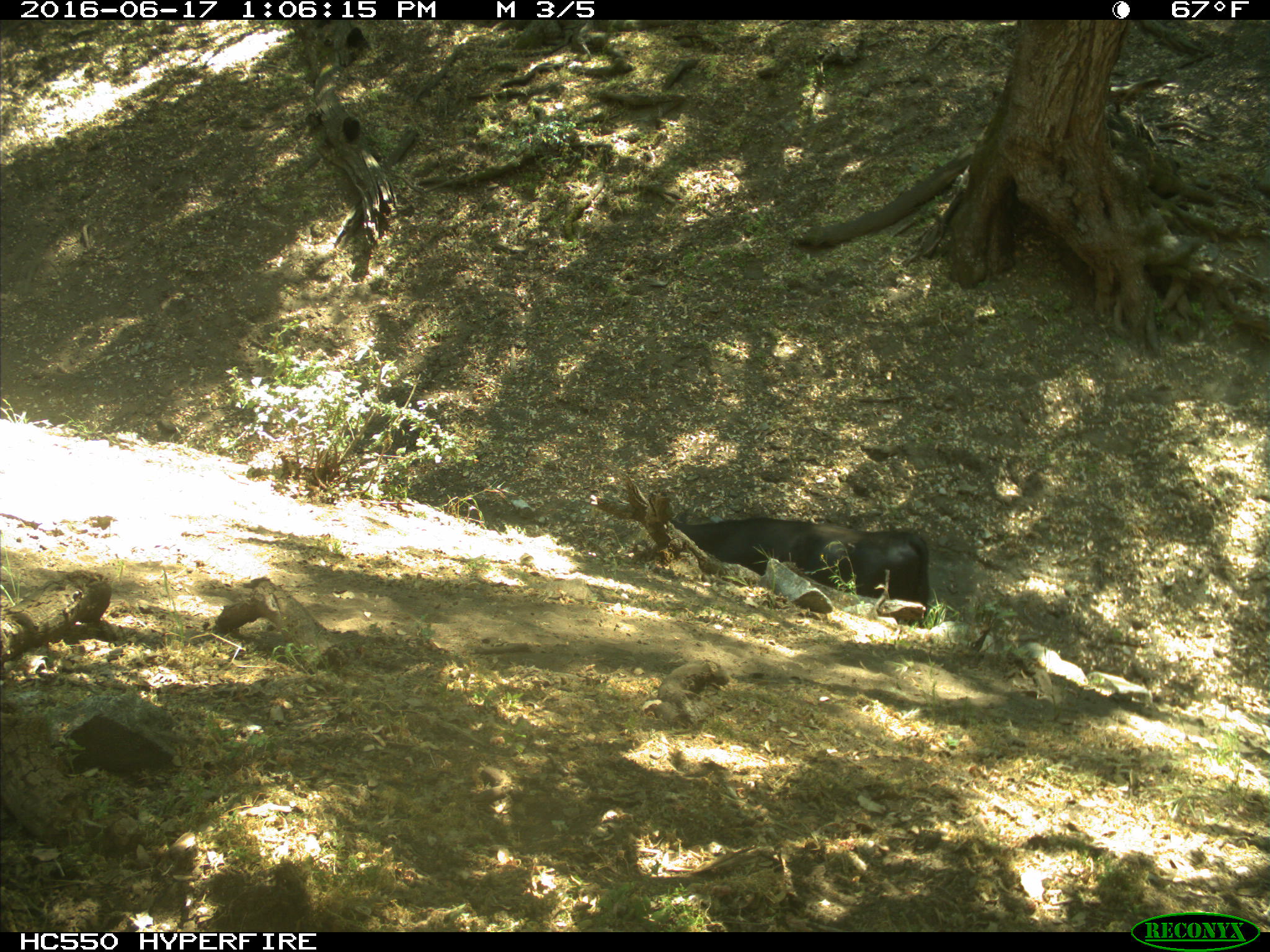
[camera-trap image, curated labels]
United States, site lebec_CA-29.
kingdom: Animalia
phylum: Chordata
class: Mammalia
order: Artiodactyla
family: Bovidae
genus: Bos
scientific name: Bos taurus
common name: domestic cow